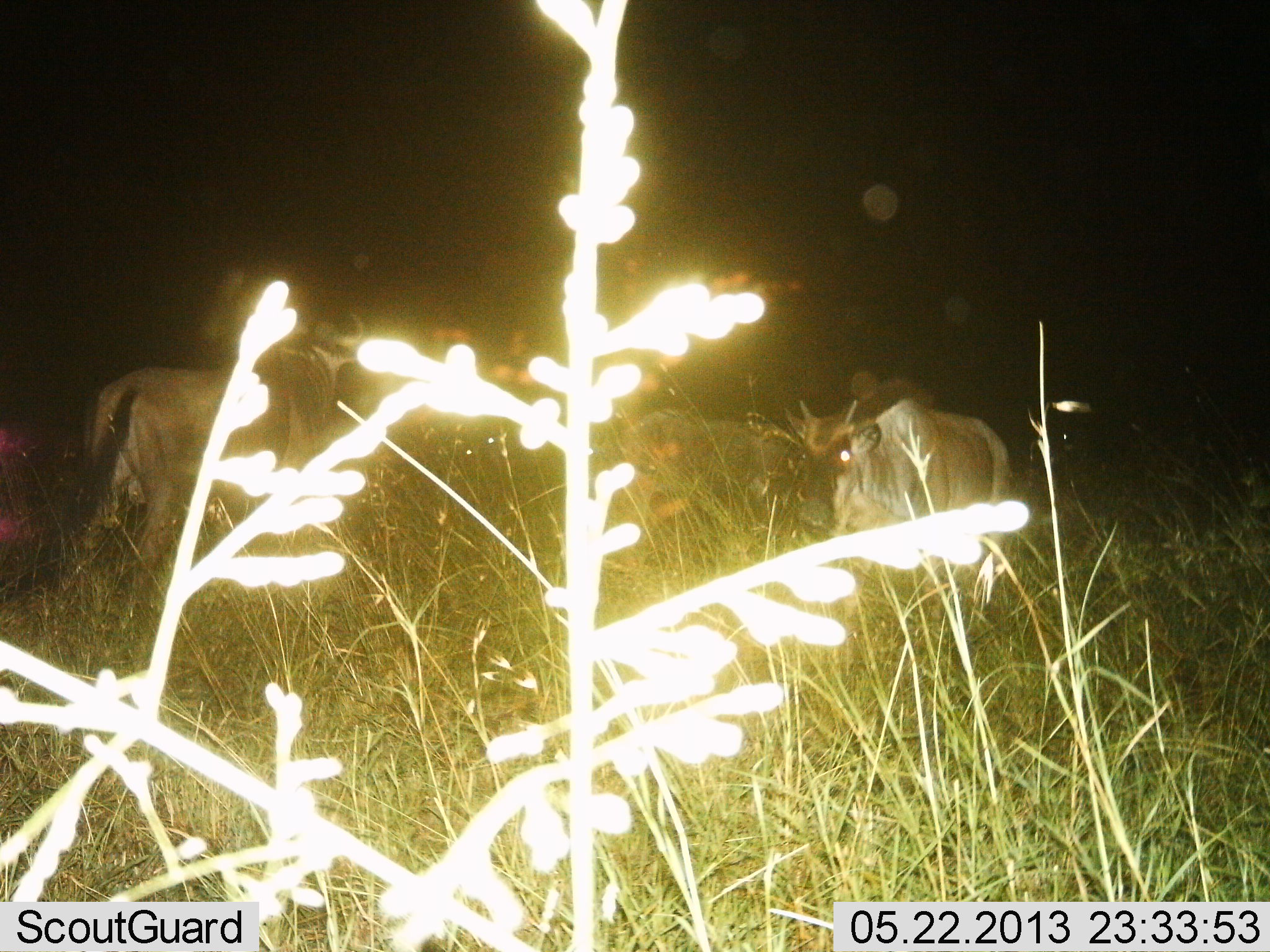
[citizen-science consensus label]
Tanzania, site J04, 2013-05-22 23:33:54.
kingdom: Animalia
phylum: Chordata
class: Mammalia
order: Artiodactyla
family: Bovidae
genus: Connochaetes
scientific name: Connochaetes taurinus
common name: blue wildebeest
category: wildebeest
Wildebeest (blue wildebeest) (Connochaetes taurinus), count 3. Behavior (volunteer vote fractions): standing 92%, resting 0%, moving 15%, interacting 0%. Young present (vote fraction): 8%. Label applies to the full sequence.